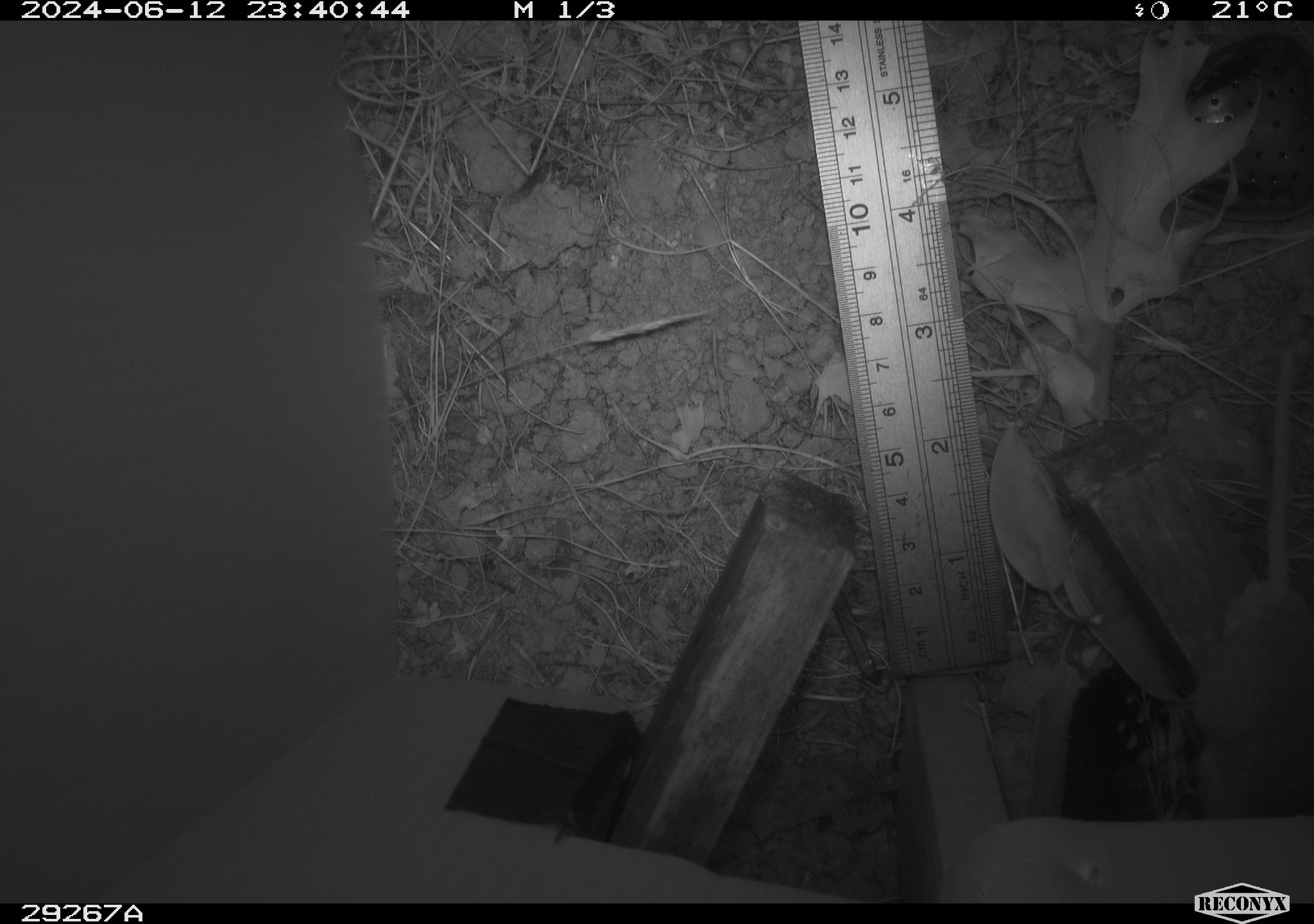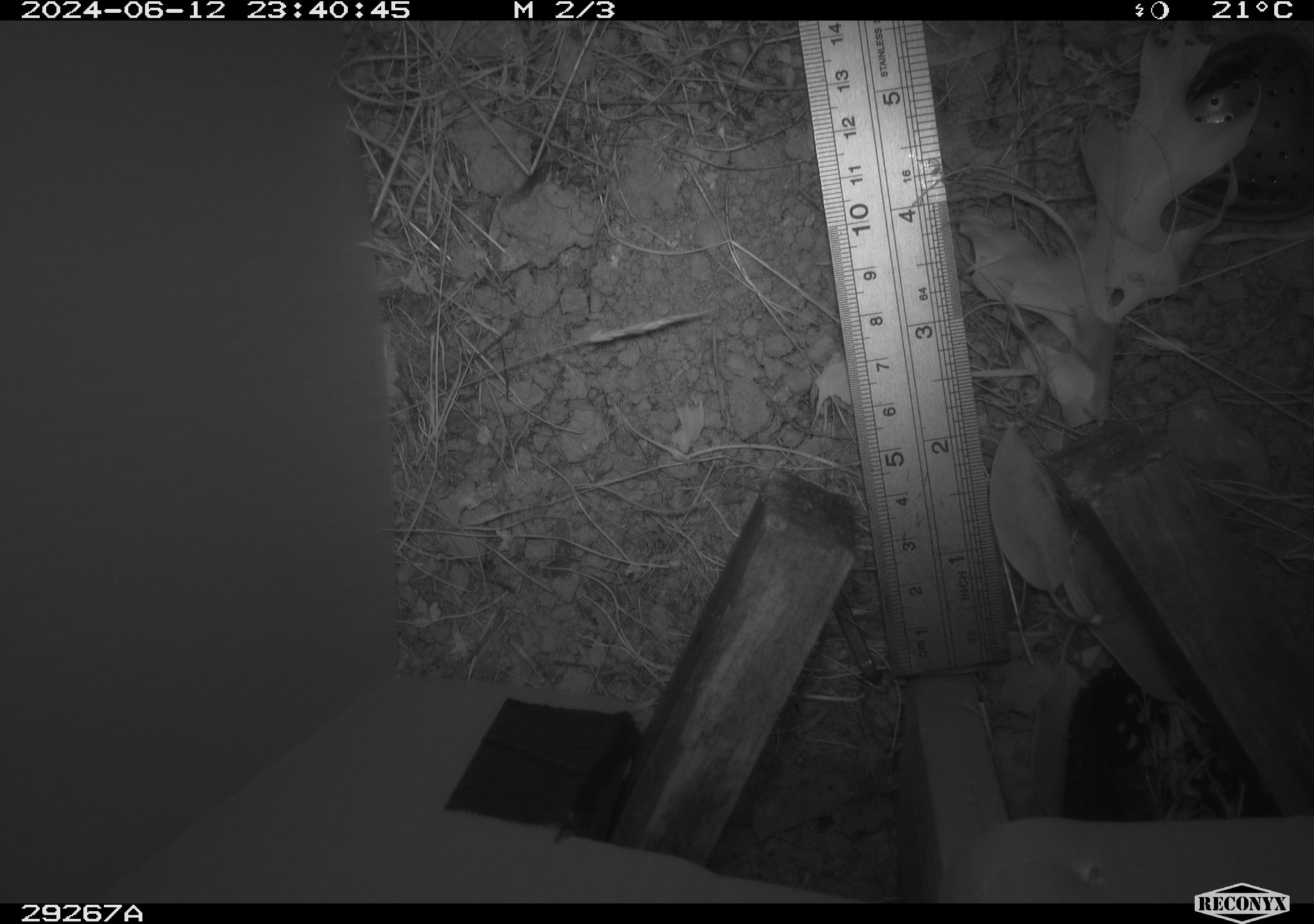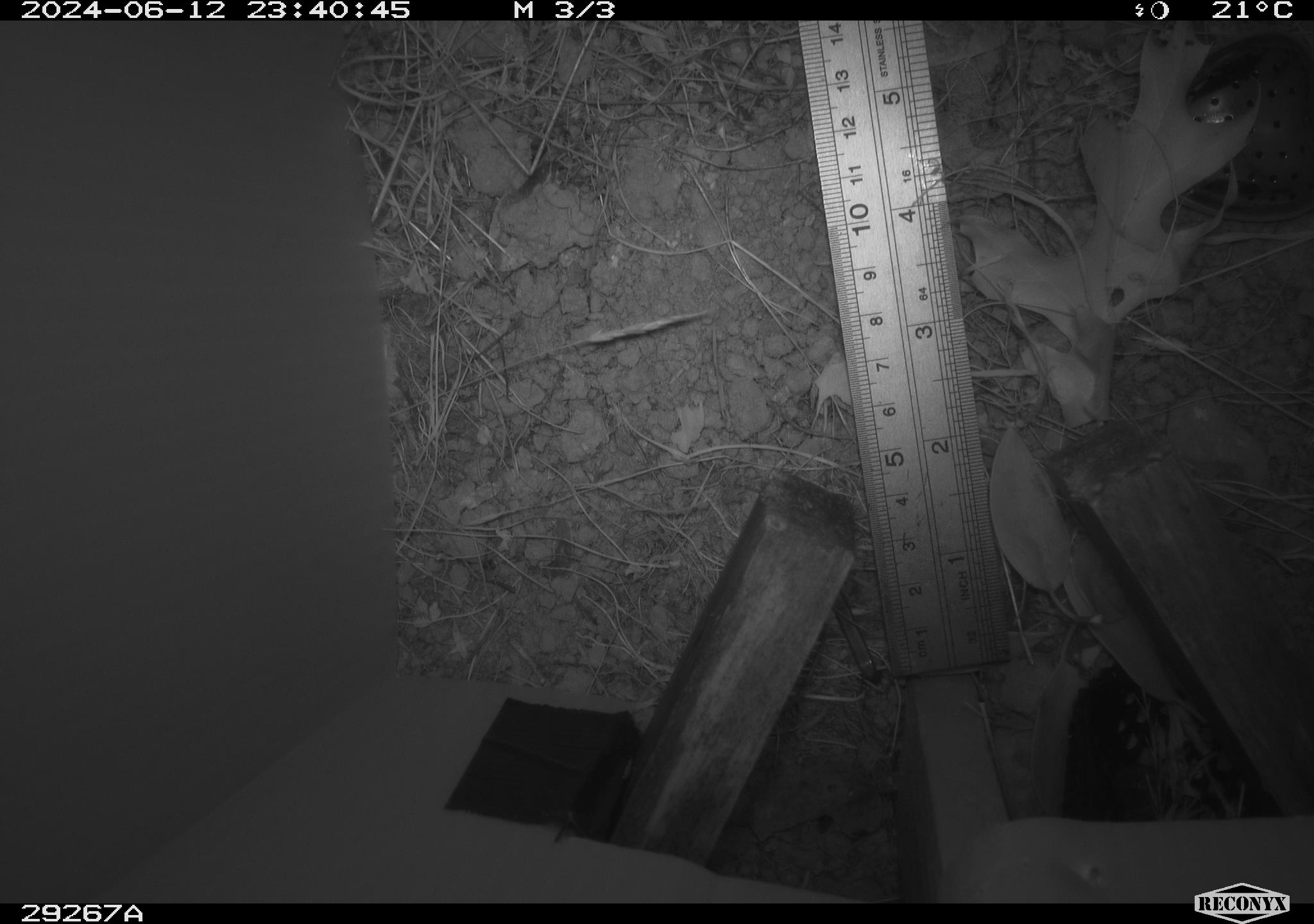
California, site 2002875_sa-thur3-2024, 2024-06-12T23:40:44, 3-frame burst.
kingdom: Animalia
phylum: Chordata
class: Mammalia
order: Rodentia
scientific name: Rodentia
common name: rodent